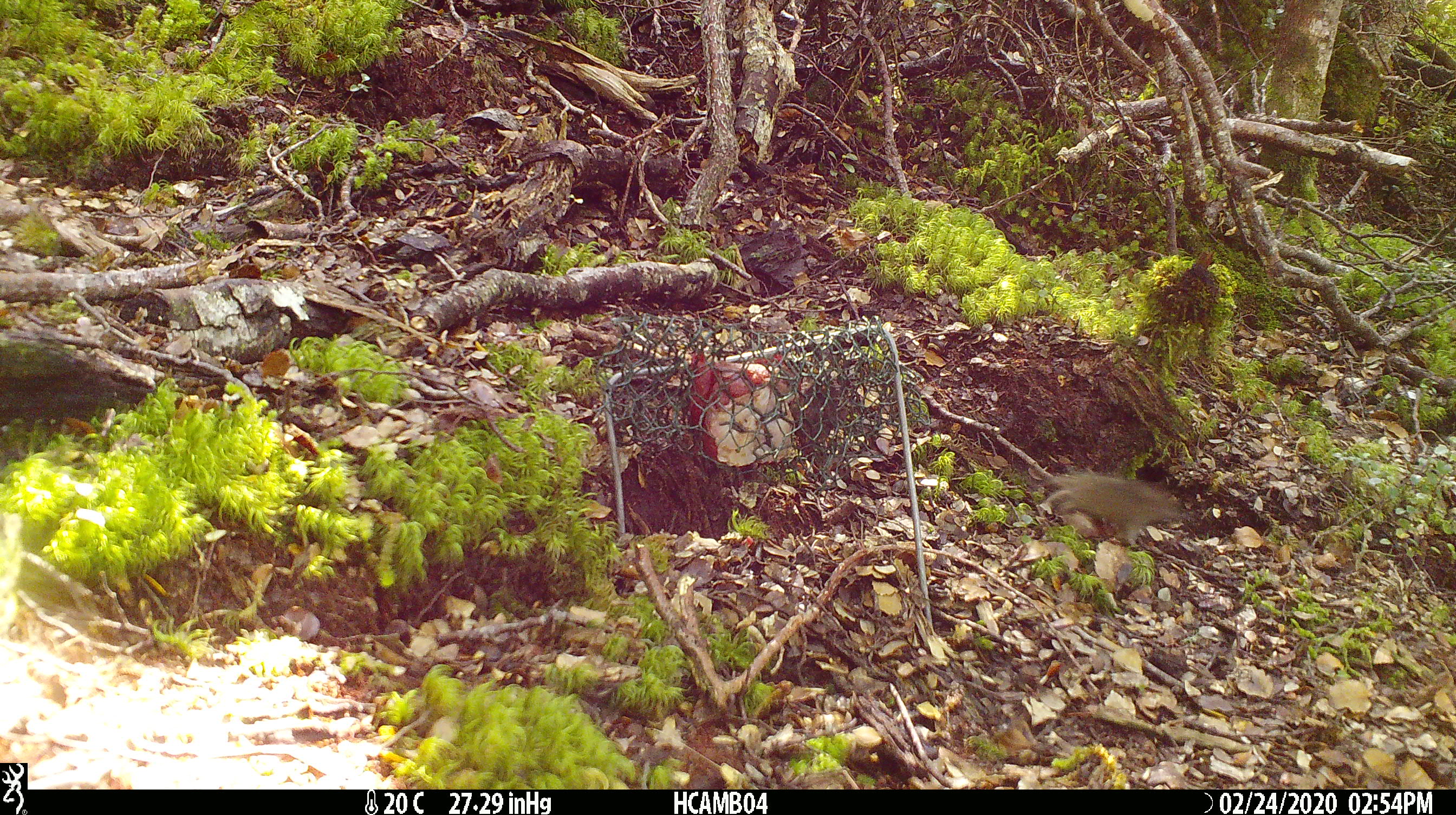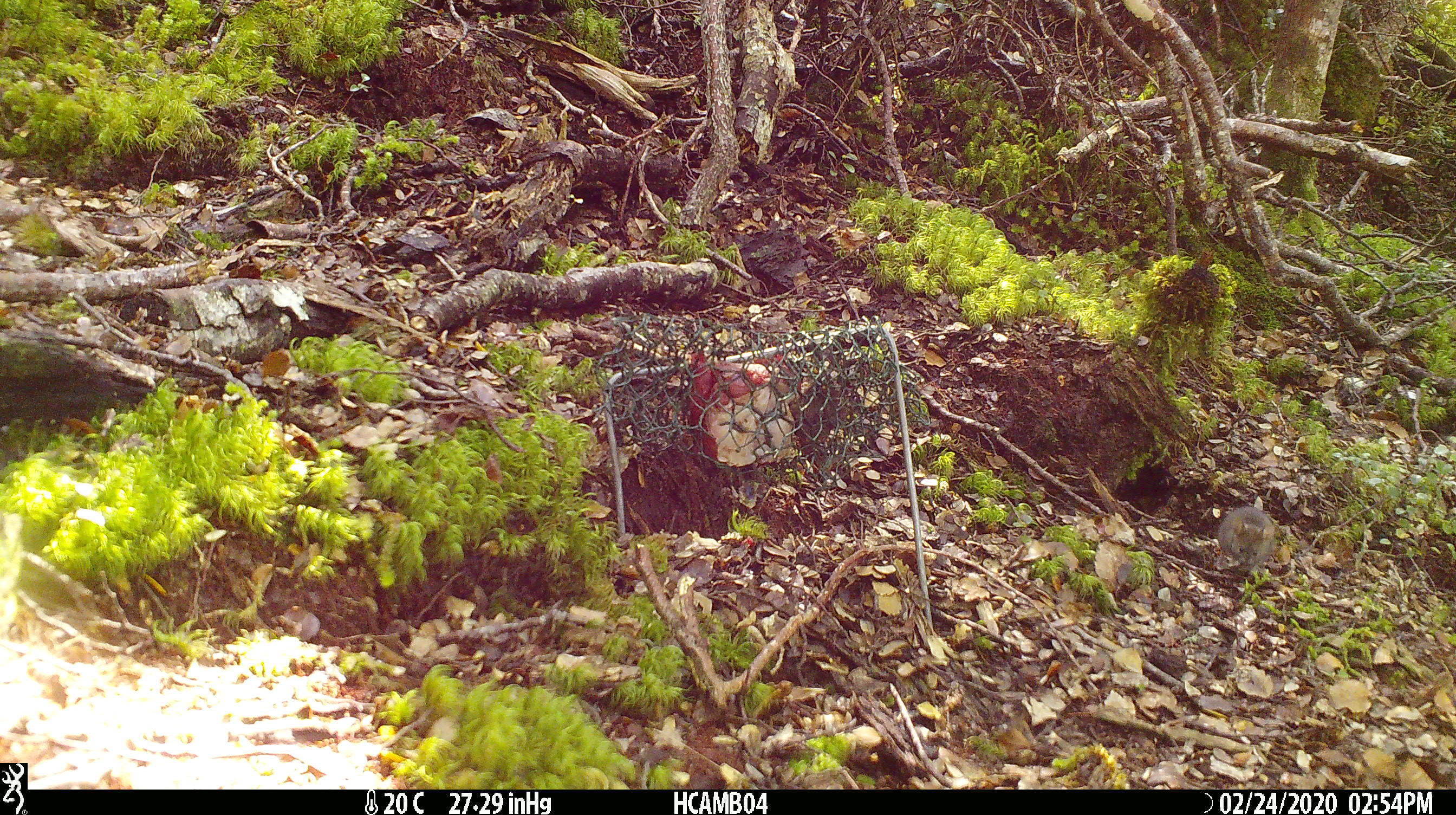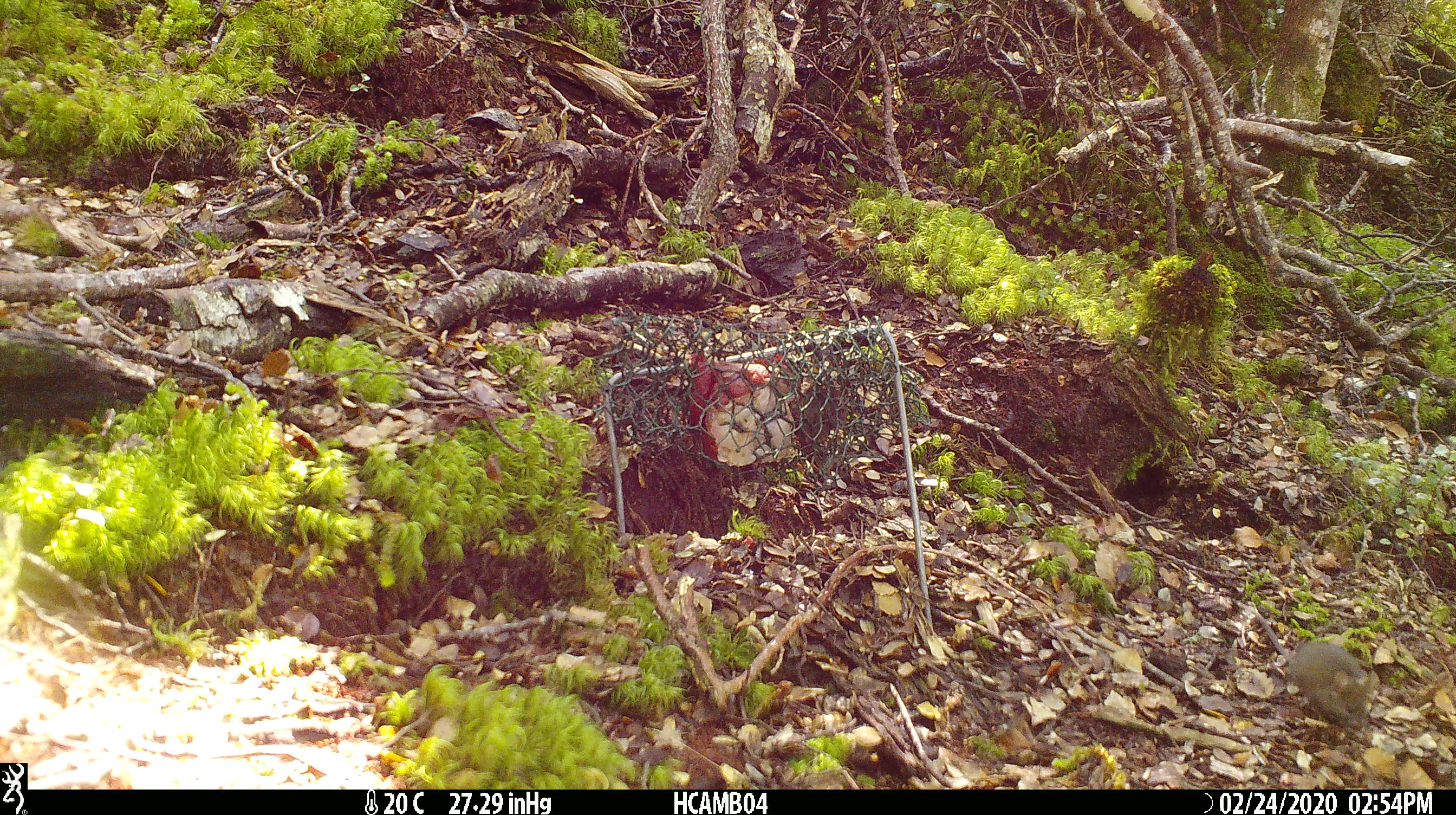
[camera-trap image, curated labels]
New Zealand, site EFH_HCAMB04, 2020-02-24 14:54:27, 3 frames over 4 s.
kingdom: Animalia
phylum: Chordata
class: Mammalia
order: Rodentia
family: Muridae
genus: Mus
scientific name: Mus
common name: mouse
Mouse (Mus).